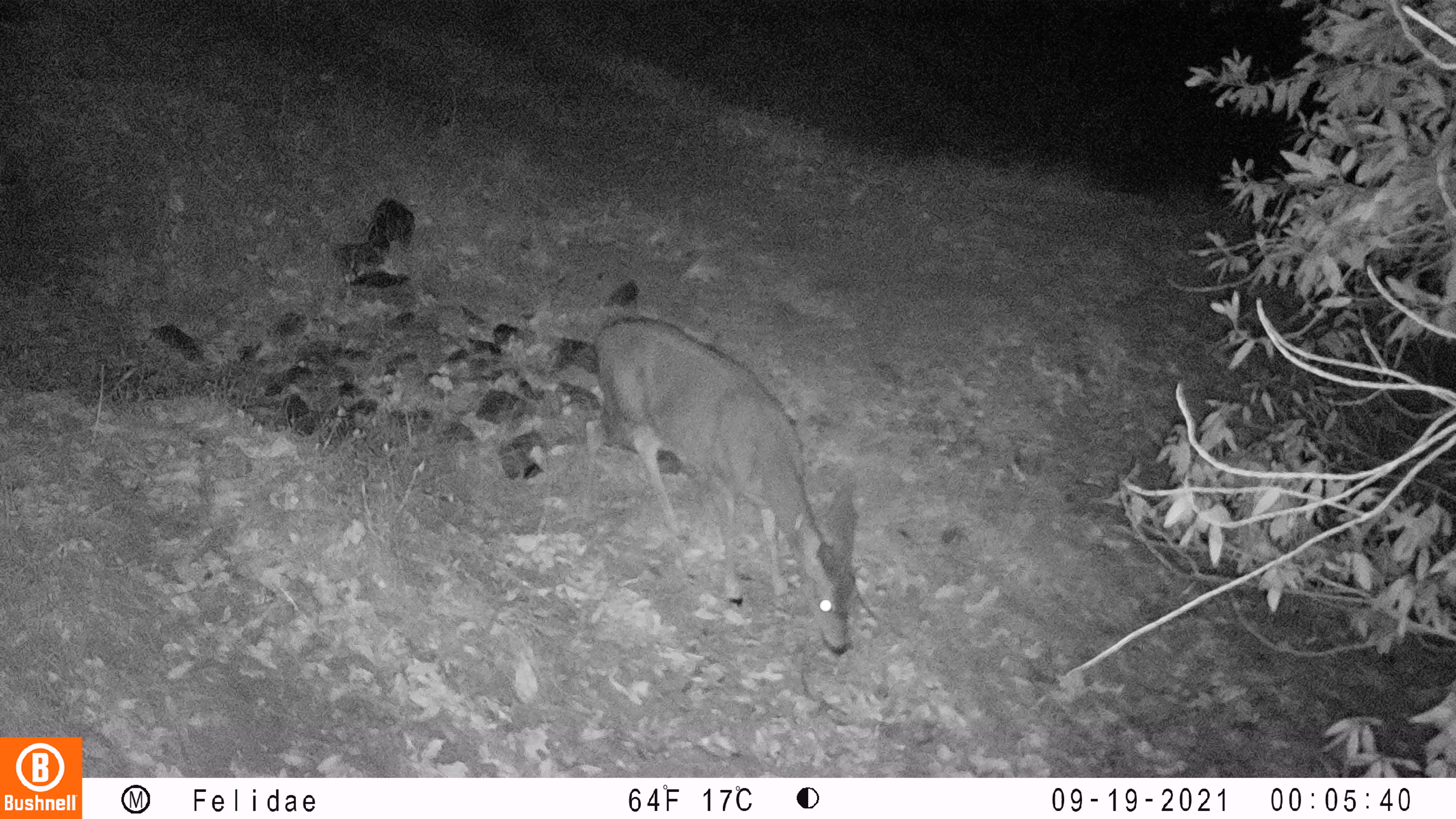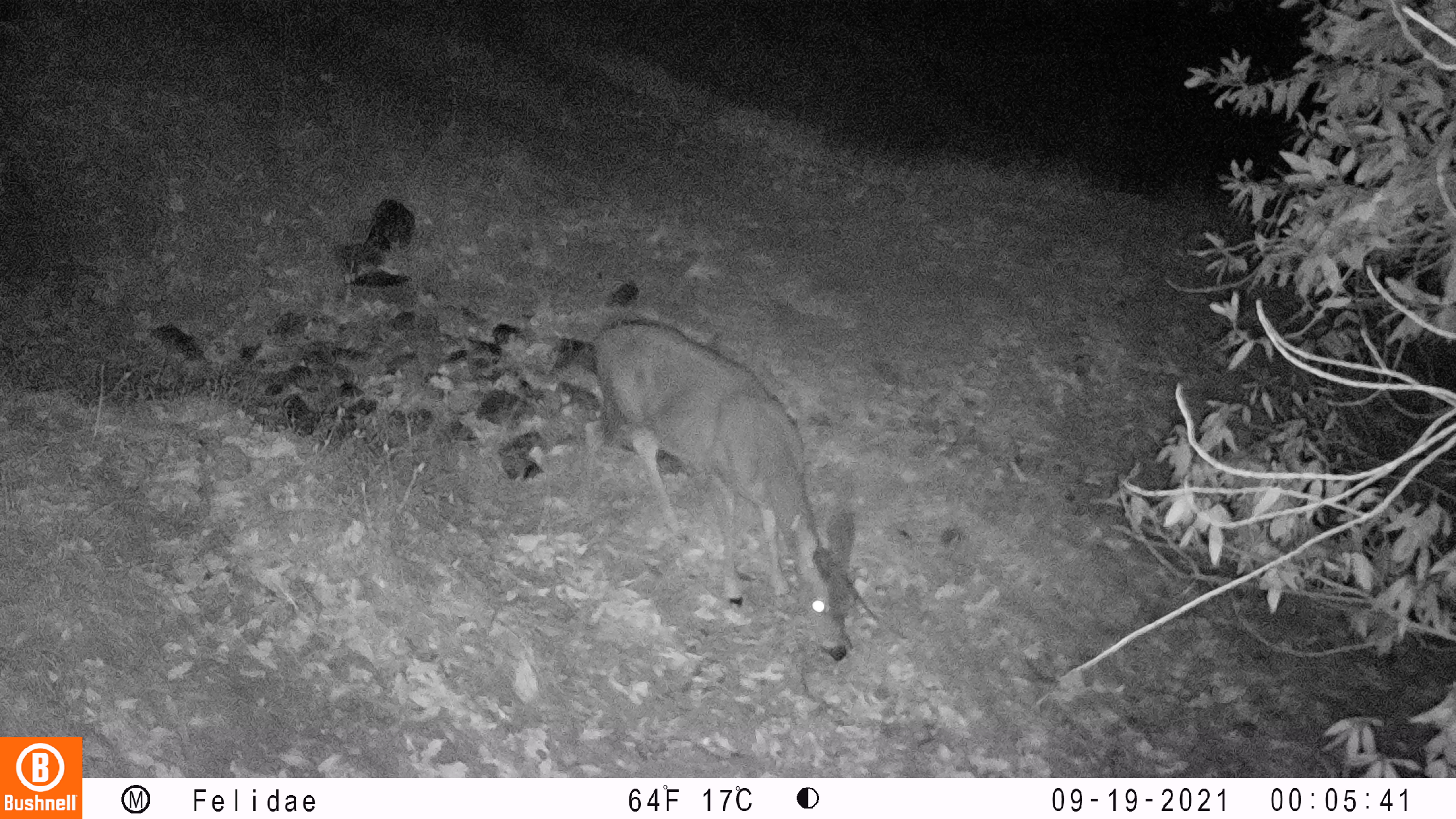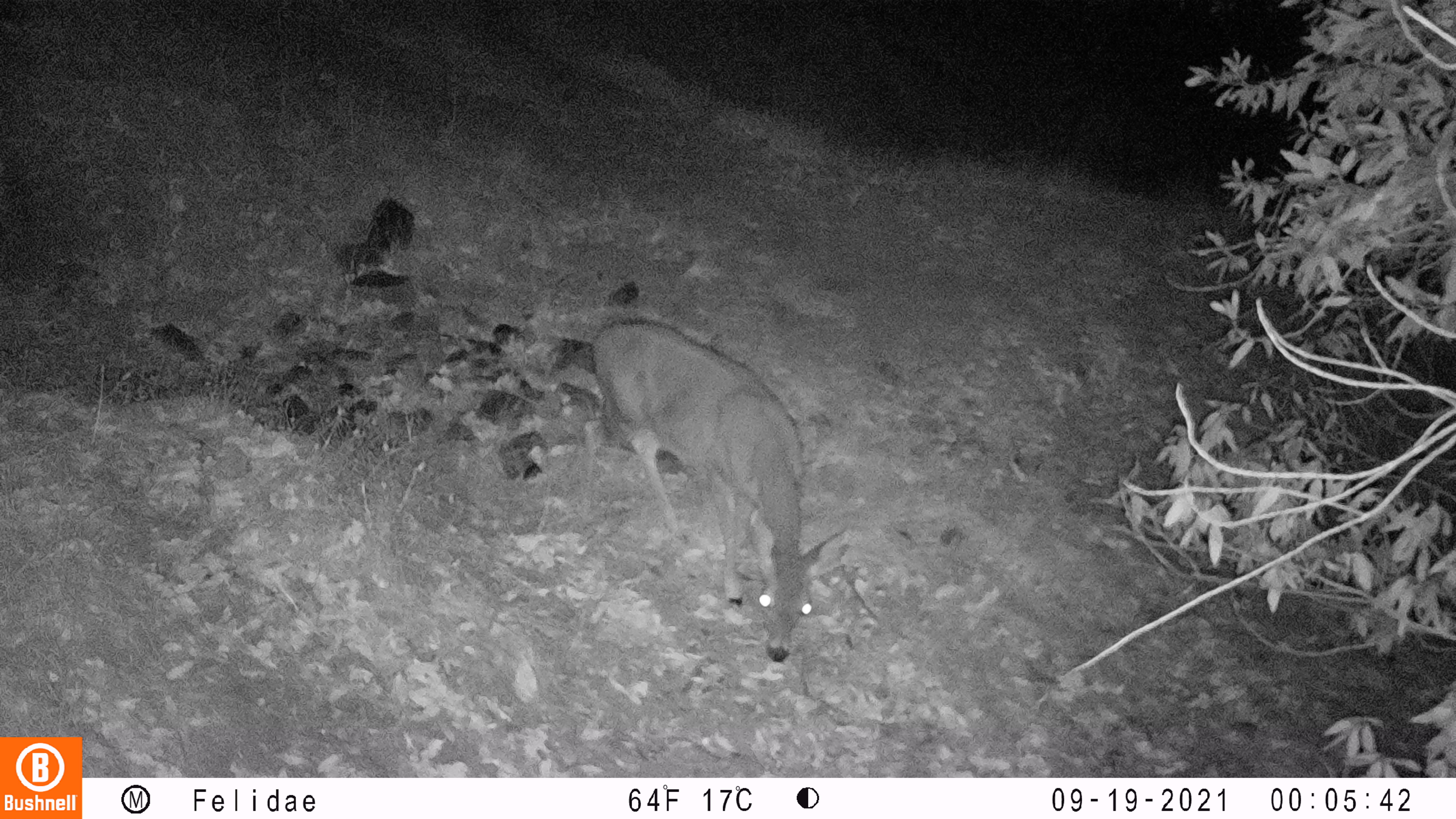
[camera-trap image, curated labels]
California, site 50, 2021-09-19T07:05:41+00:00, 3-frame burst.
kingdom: Animalia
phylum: Chordata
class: Mammalia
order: Artiodactyla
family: Cervidae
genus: Odocoileus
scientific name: Odocoileus hemionus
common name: mule deer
Mule deer (Odocoileus hemionus).